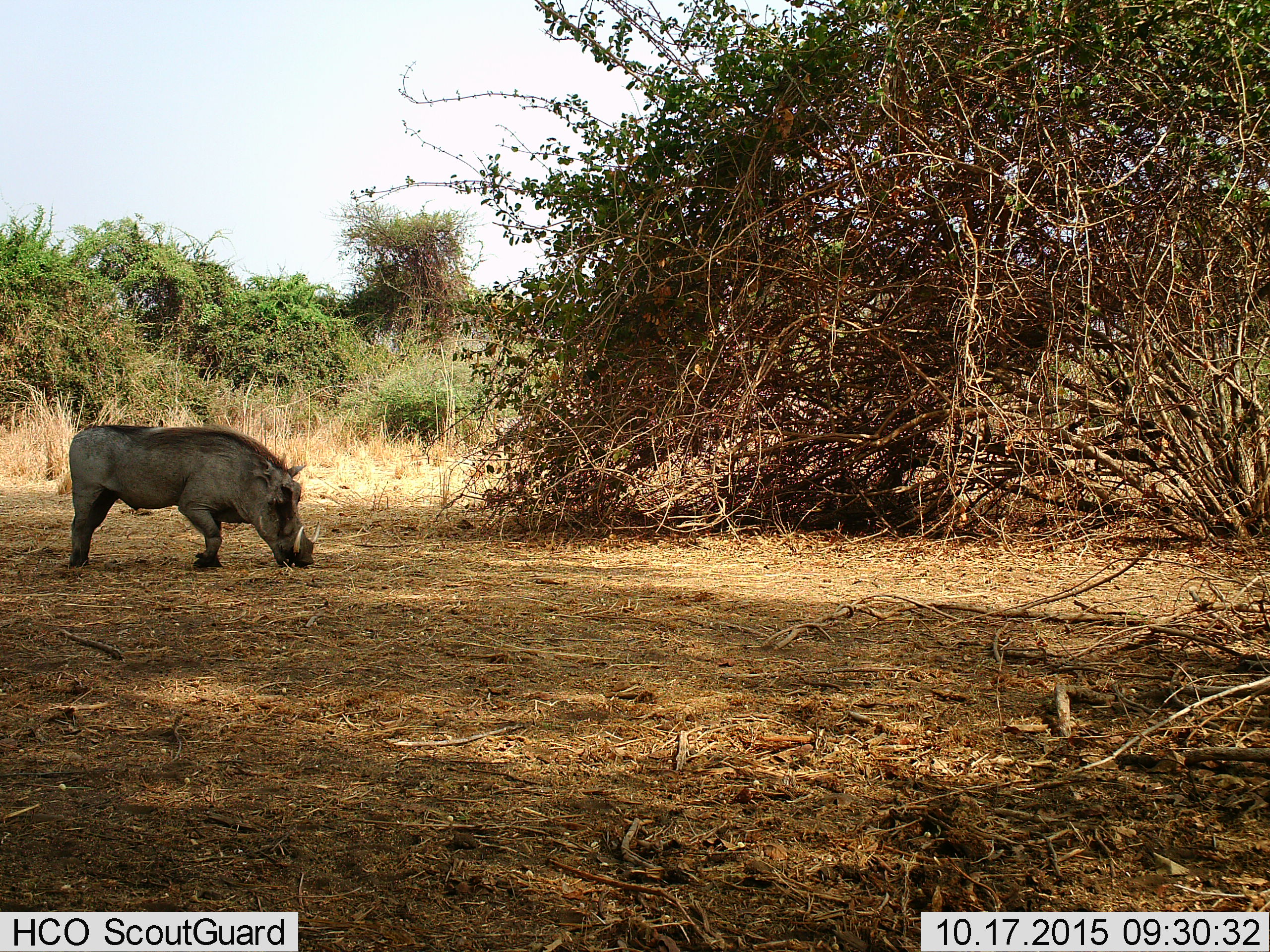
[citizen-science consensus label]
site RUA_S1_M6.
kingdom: Animalia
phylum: Chordata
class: Mammalia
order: Artiodactyla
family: Suidae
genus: Phacochoerus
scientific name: Phacochoerus africanus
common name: warthog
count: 1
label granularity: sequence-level